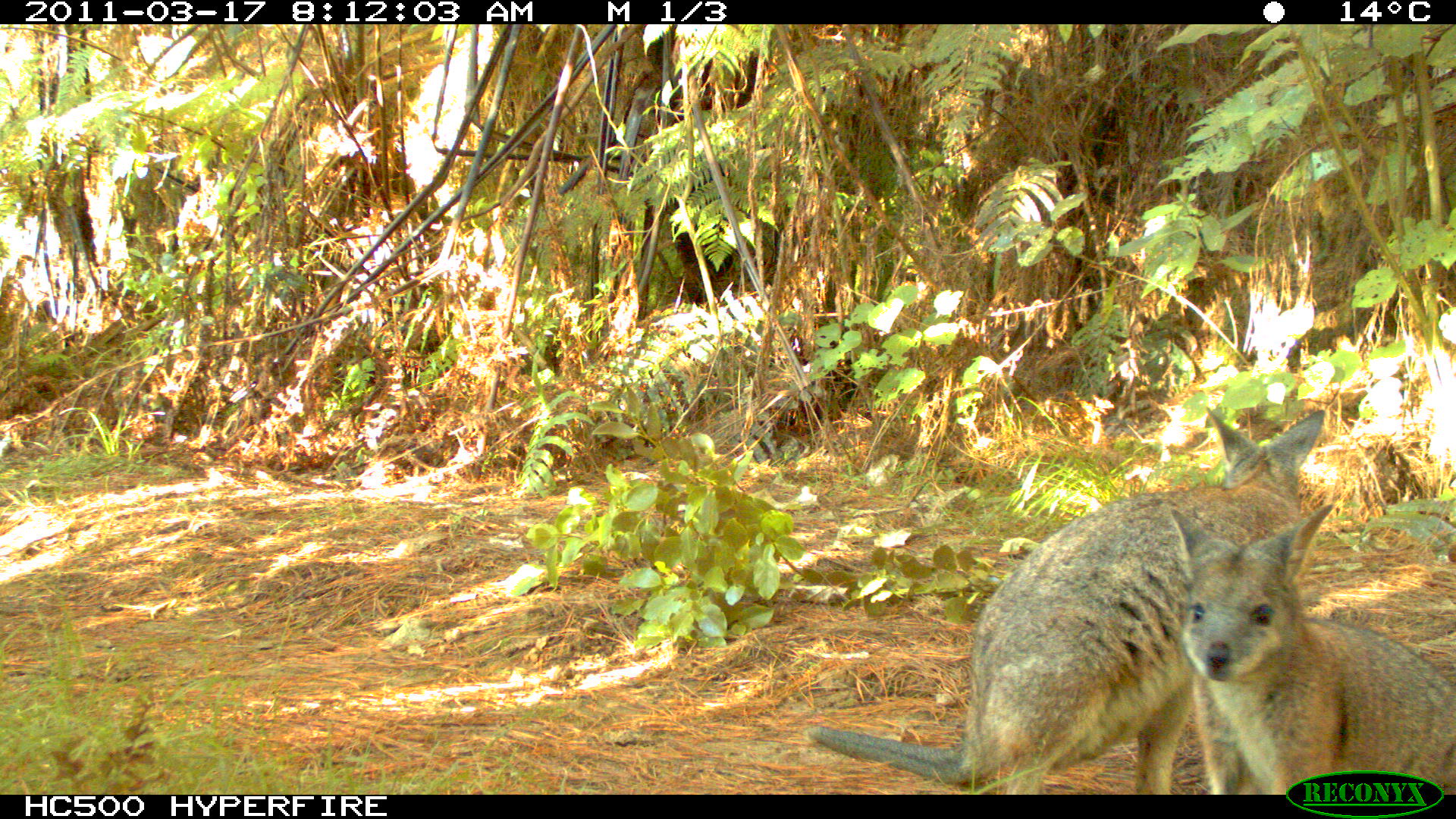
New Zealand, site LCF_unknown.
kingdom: Animalia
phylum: Chordata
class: Mammalia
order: Diprotodontia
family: Macropodidae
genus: Notamacropus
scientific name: Notamacropus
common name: wallaby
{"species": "wallaby (Notamacropus)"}